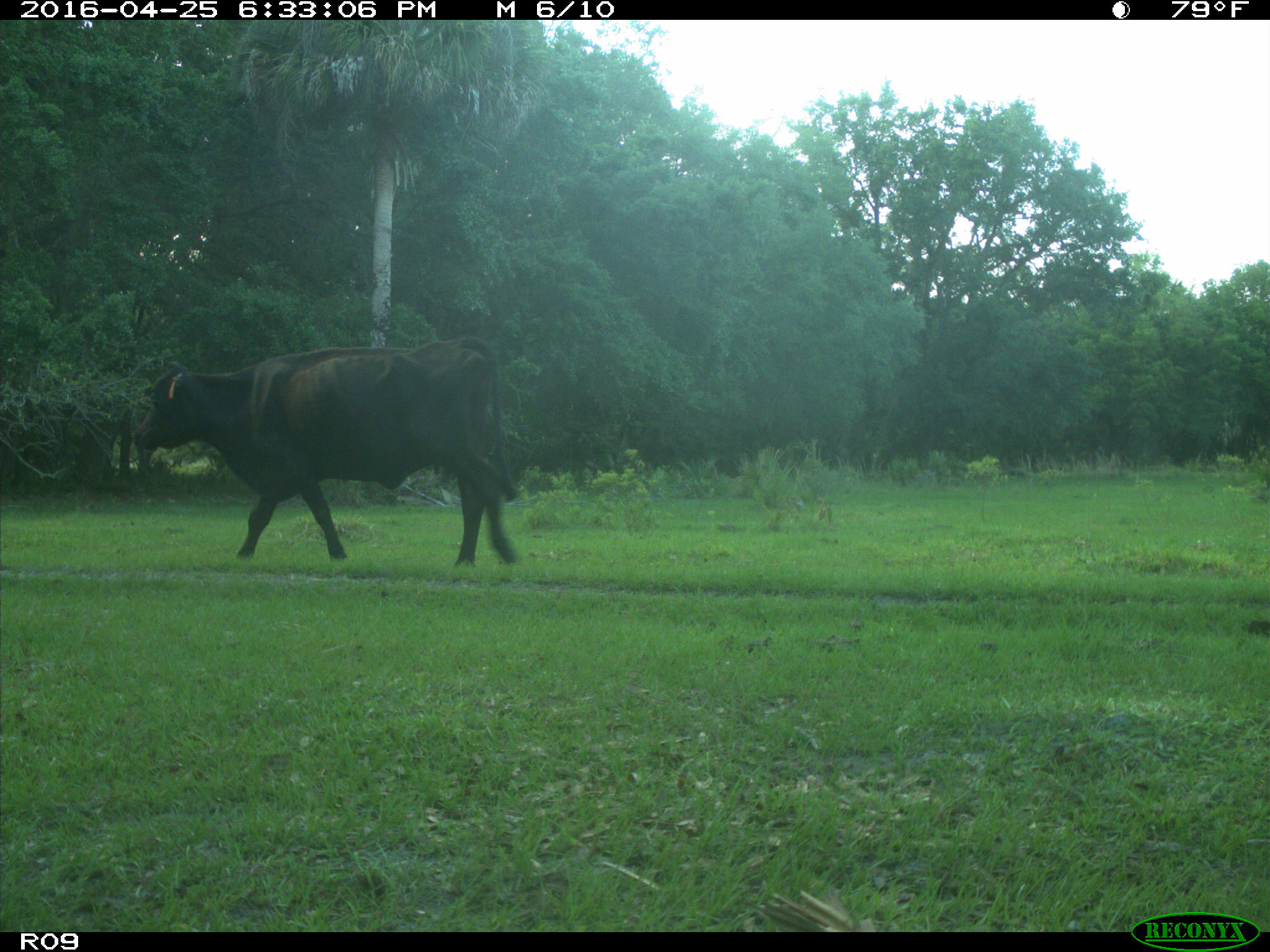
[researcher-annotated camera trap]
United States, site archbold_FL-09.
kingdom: Animalia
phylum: Chordata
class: Mammalia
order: Artiodactyla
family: Bovidae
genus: Bos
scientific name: Bos taurus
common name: domestic cow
Bos taurus (domestic cow).